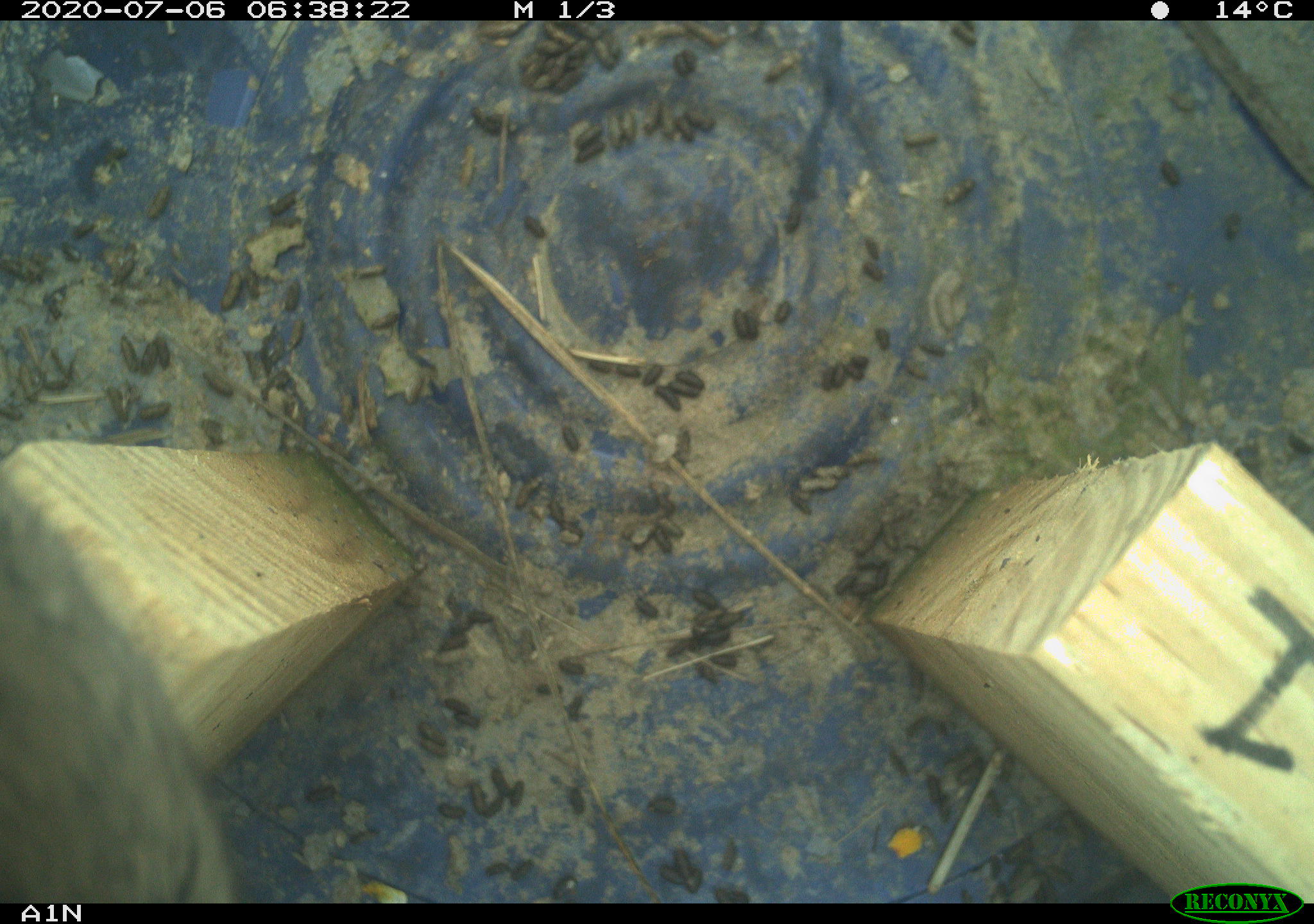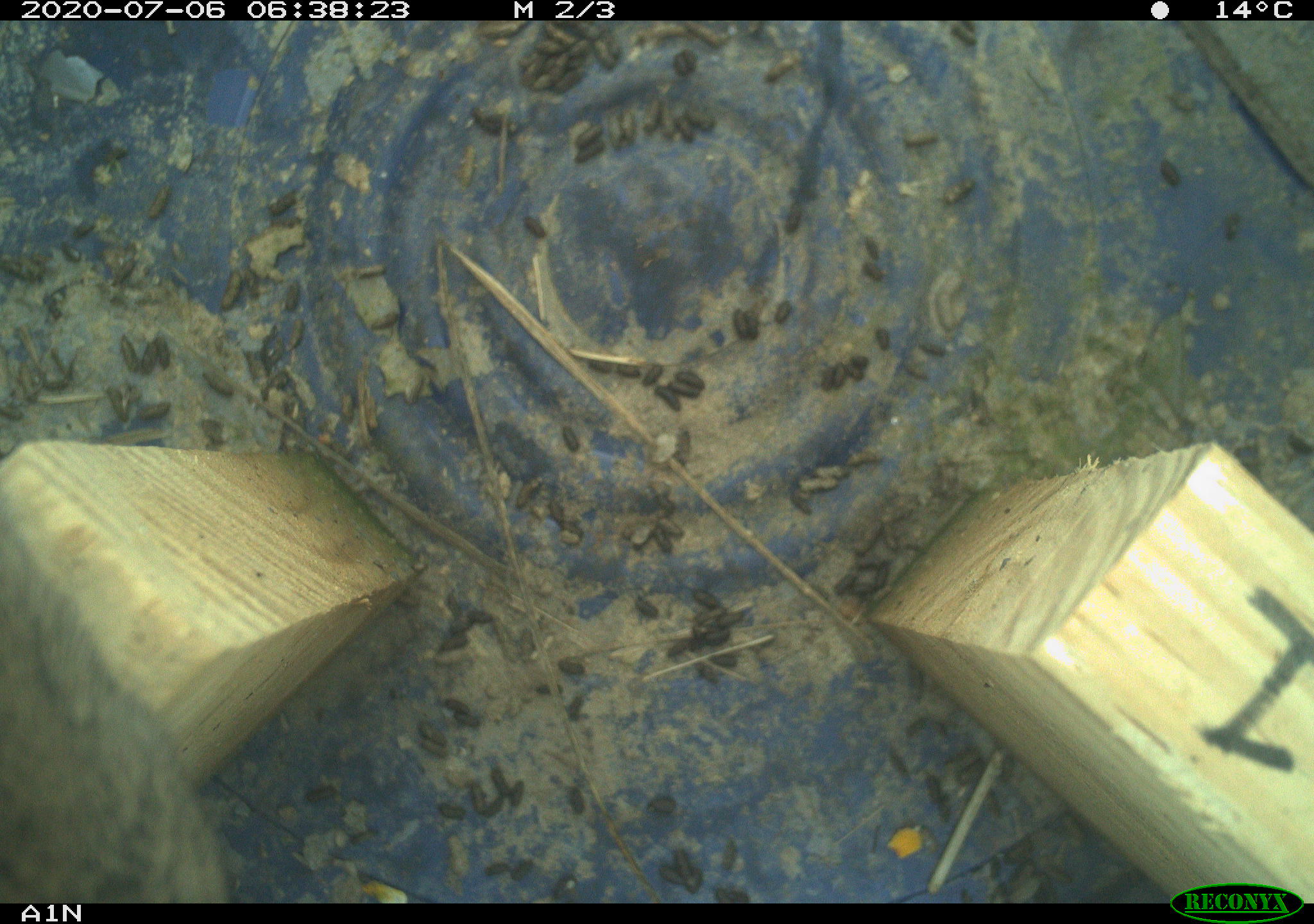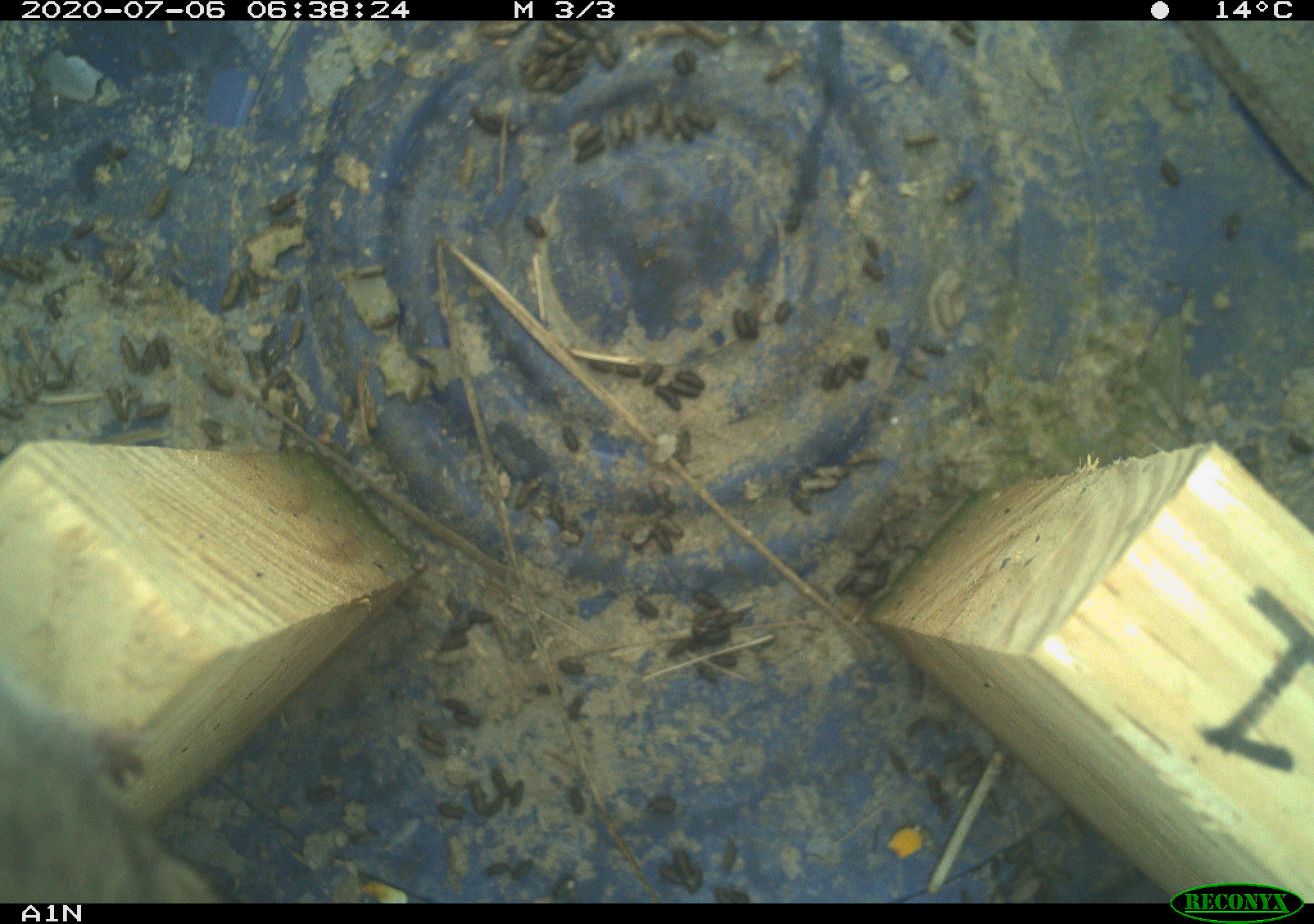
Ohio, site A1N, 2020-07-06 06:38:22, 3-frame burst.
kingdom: Animalia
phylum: Chordata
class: Mammalia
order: Rodentia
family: Cricetidae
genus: Microtus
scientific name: Microtus pennsylvanicus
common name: meadow vole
Meadow vole (Microtus pennsylvanicus).